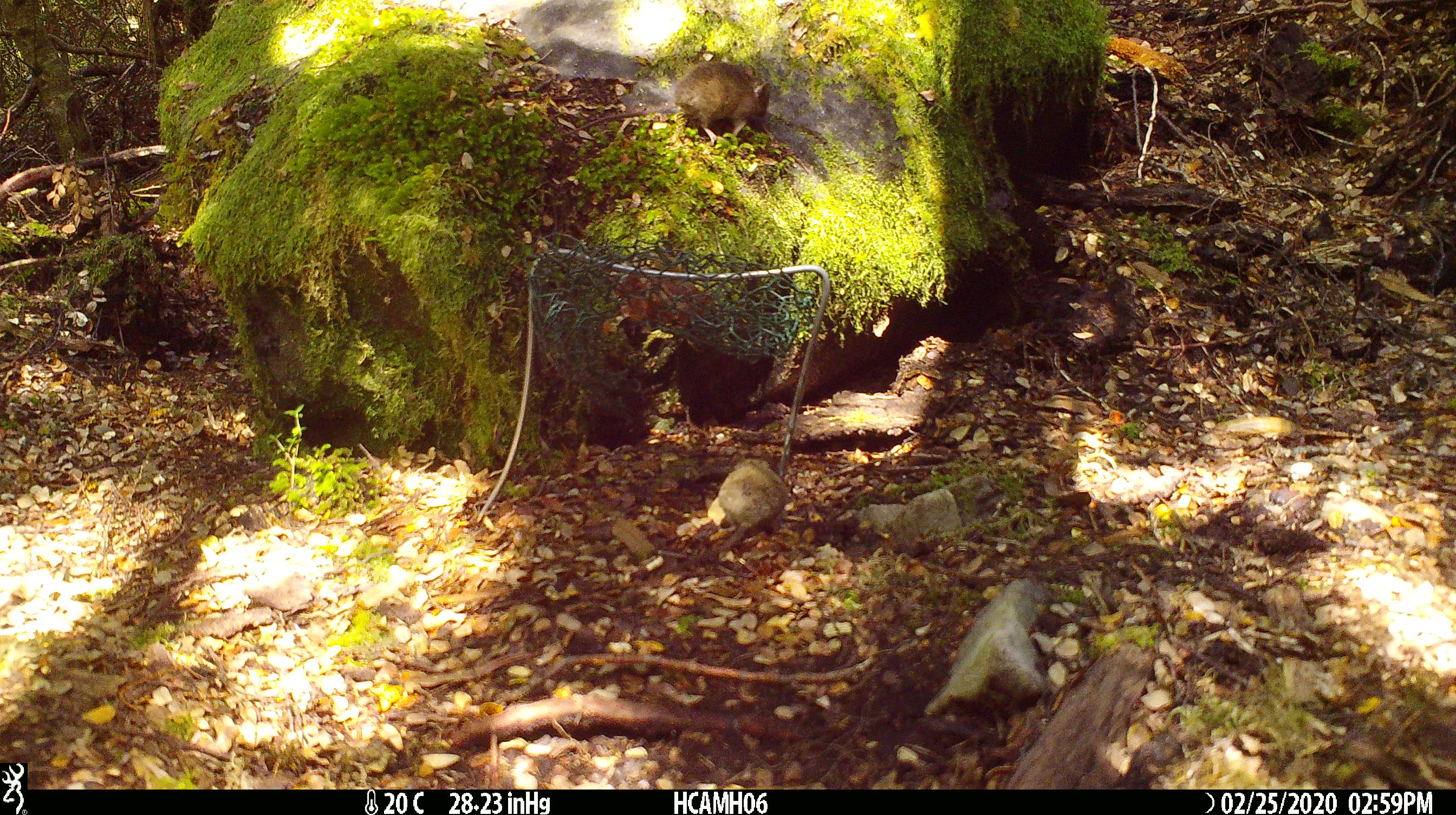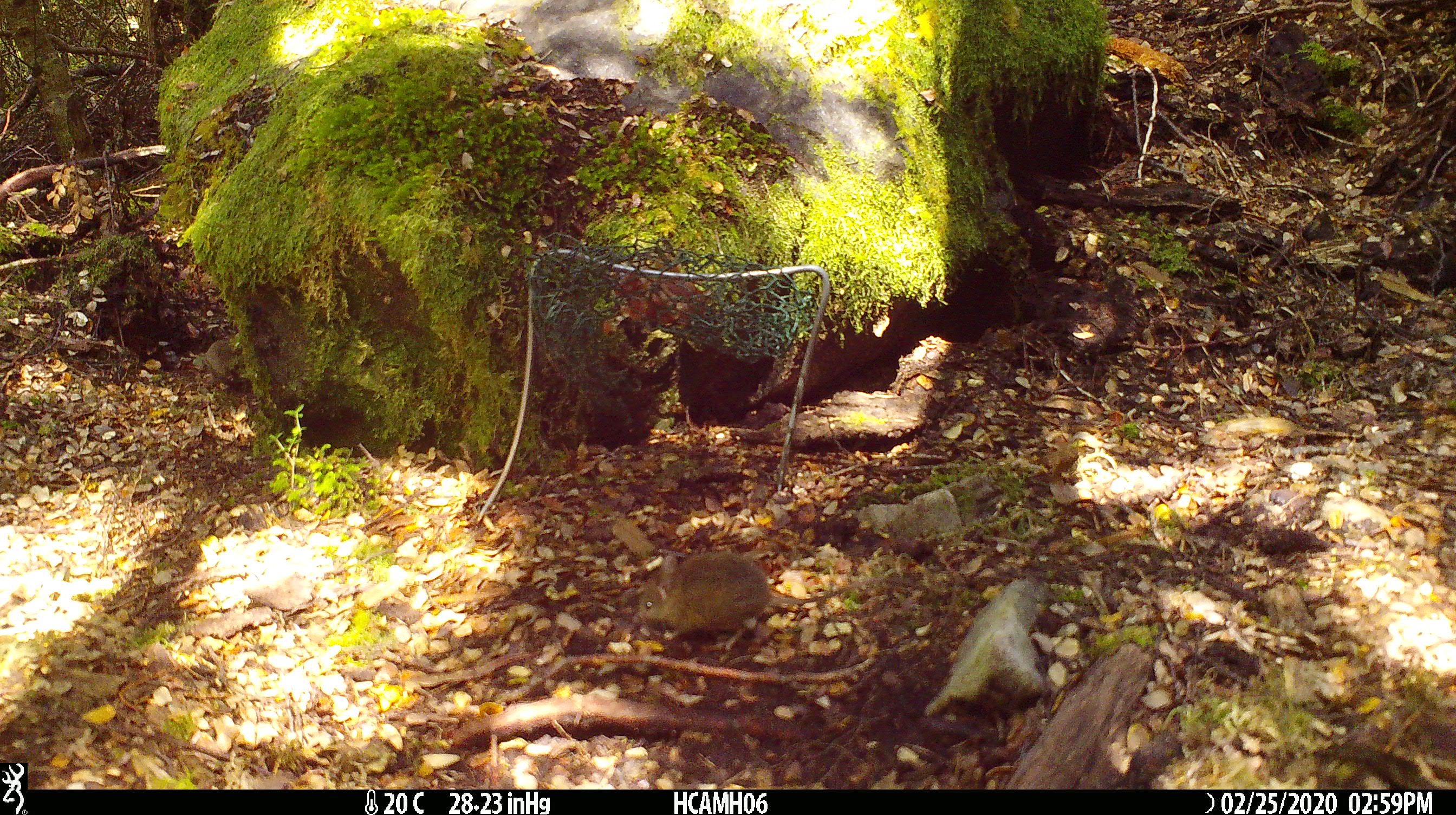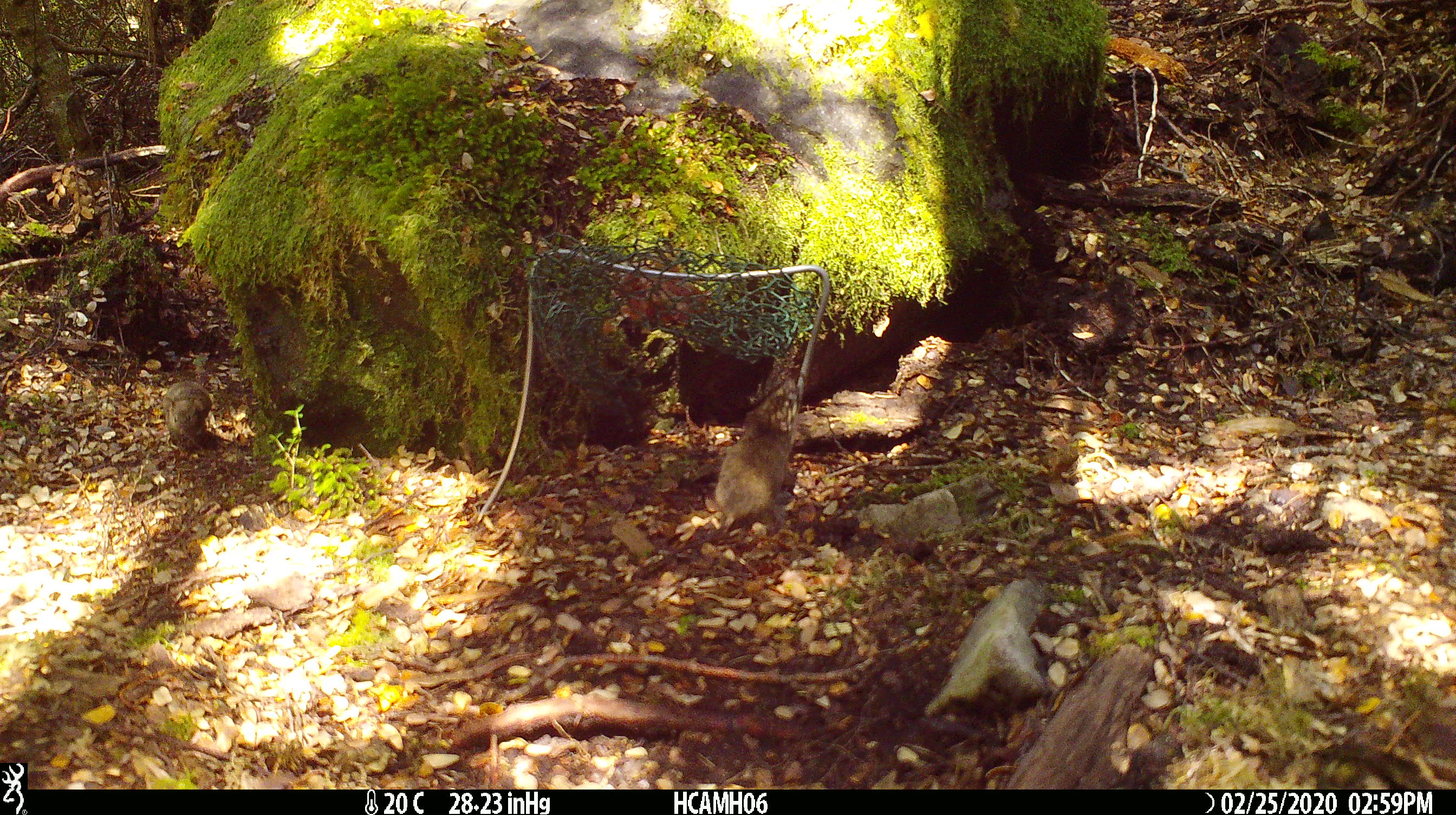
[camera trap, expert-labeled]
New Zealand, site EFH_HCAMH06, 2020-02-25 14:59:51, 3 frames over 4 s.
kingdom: Animalia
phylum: Chordata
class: Mammalia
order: Rodentia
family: Muridae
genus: Mus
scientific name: Mus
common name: mouse